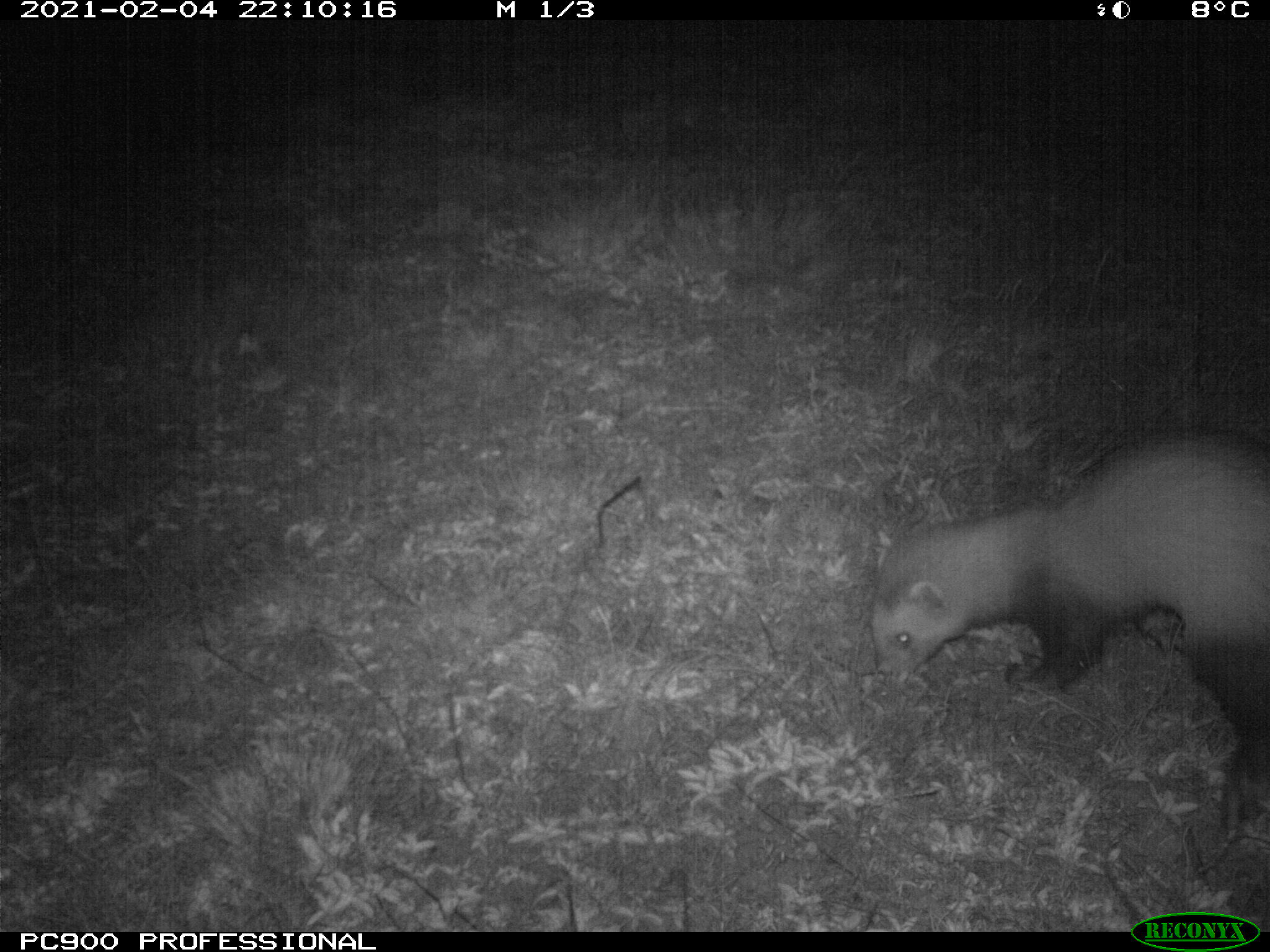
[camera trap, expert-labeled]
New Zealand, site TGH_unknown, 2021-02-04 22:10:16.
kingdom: Animalia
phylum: Chordata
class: Mammalia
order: Carnivora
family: Mustelidae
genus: Mustela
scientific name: Mustela furo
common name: ferret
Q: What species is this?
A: Ferret (Mustela furo).